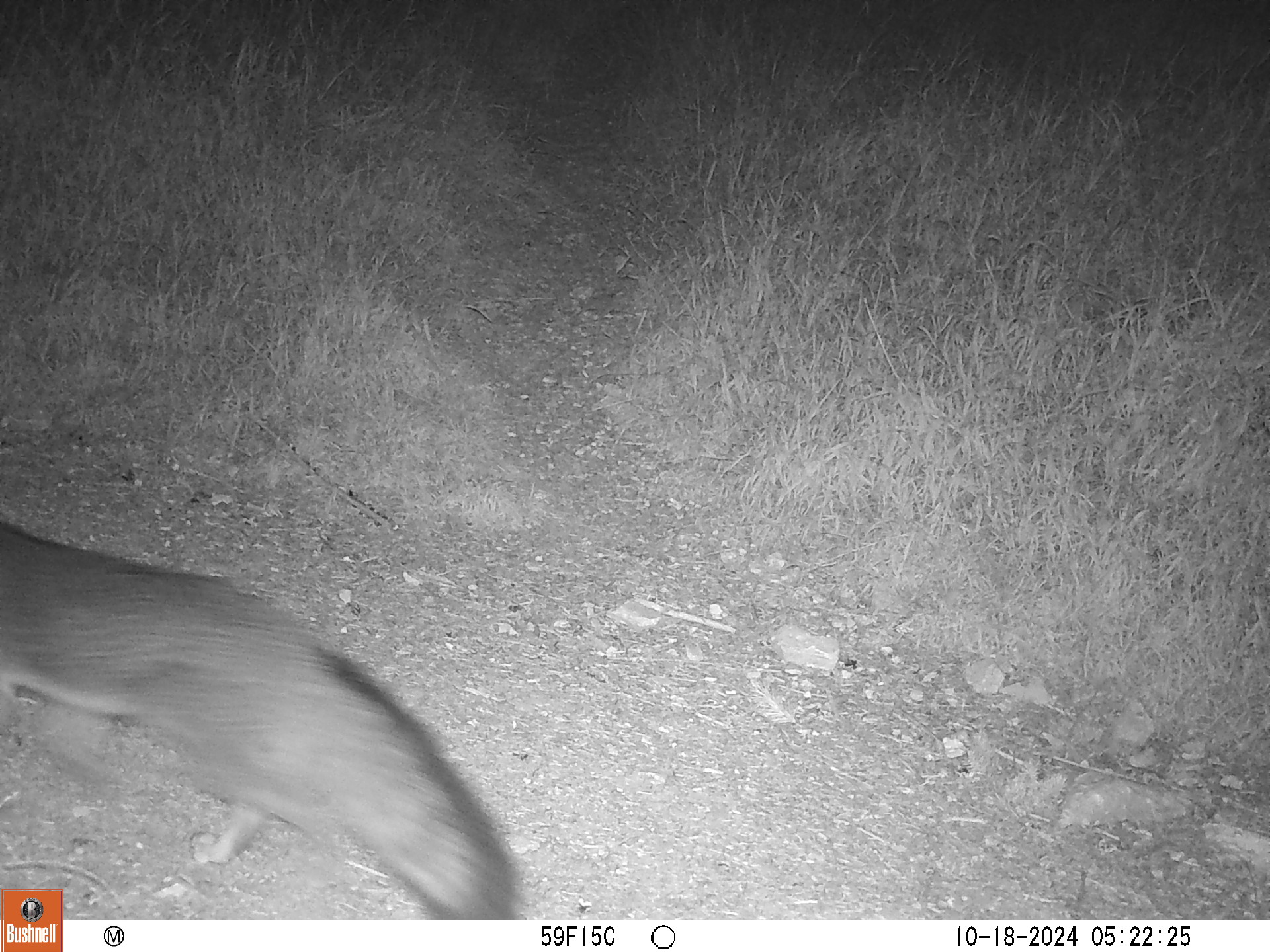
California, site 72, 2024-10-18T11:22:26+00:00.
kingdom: Animalia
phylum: Chordata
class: Mammalia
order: Carnivora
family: Canidae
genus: Urocyon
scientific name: Urocyon cinereoargenteus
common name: gray fox